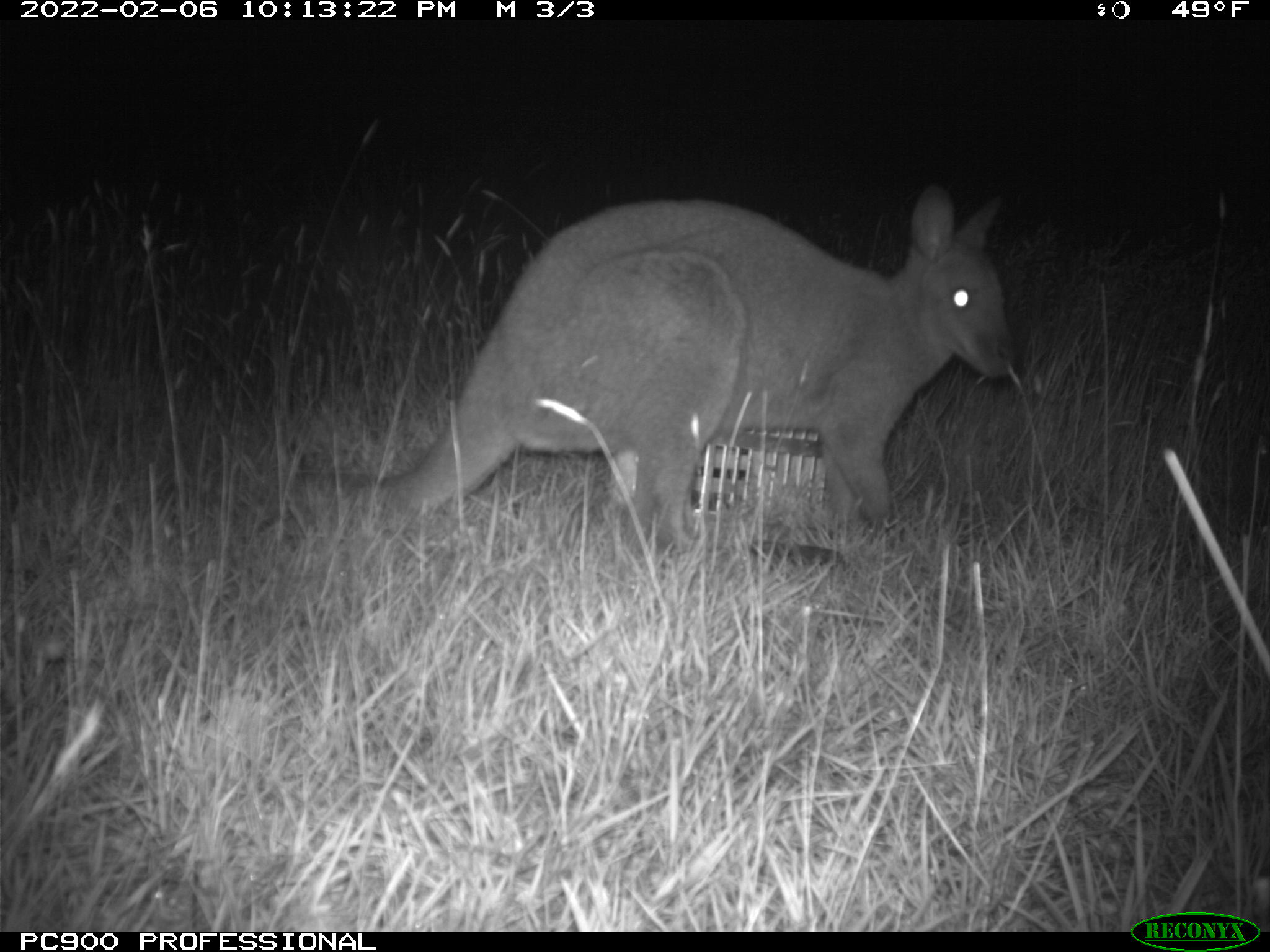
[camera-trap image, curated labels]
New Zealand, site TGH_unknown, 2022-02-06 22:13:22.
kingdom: Animalia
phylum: Chordata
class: Mammalia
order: Diprotodontia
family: Macropodidae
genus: Notamacropus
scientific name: Notamacropus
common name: wallaby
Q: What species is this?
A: Wallaby (Notamacropus).